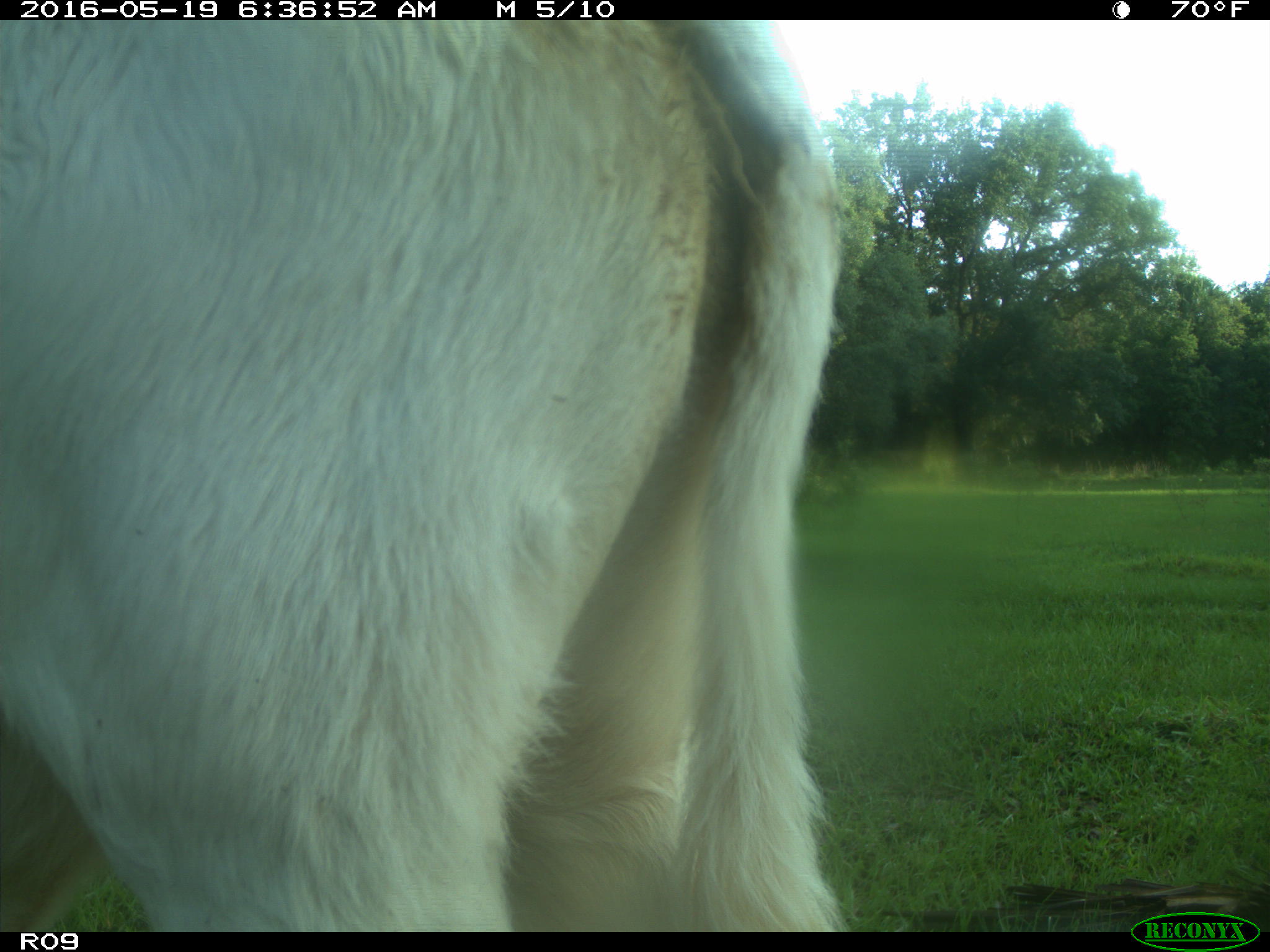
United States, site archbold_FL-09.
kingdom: Animalia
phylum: Chordata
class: Mammalia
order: Artiodactyla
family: Bovidae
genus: Bos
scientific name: Bos taurus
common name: domestic cow